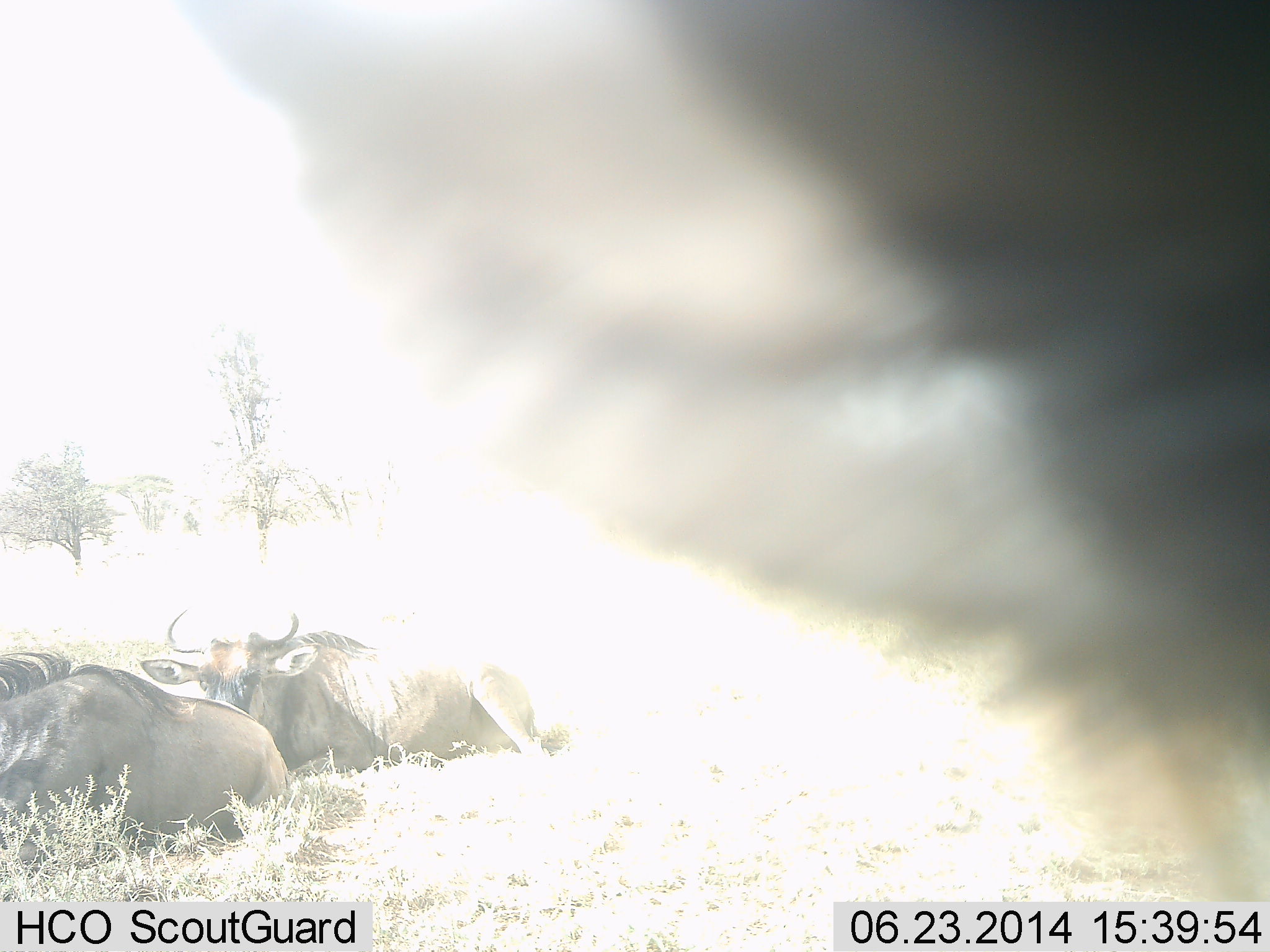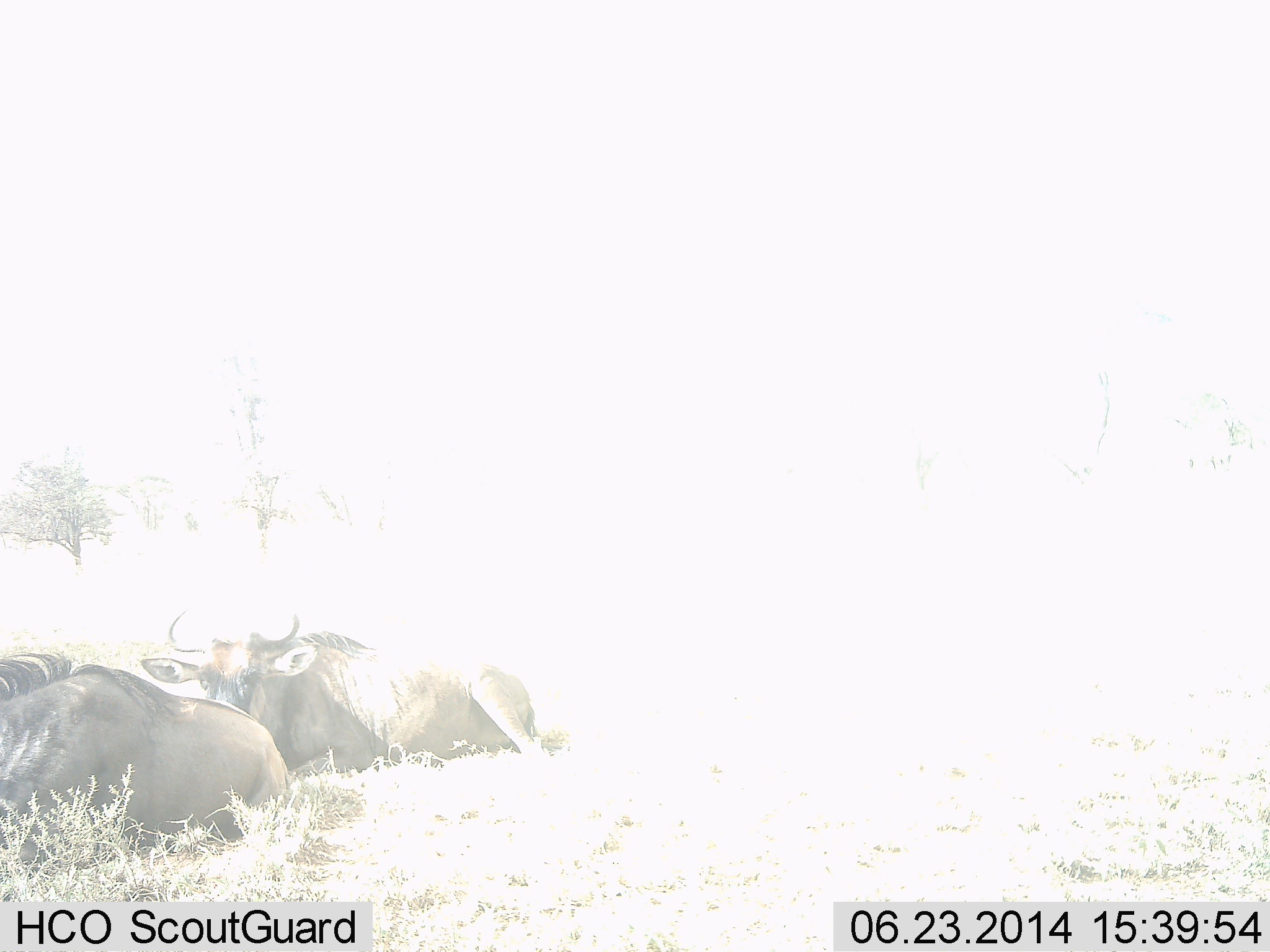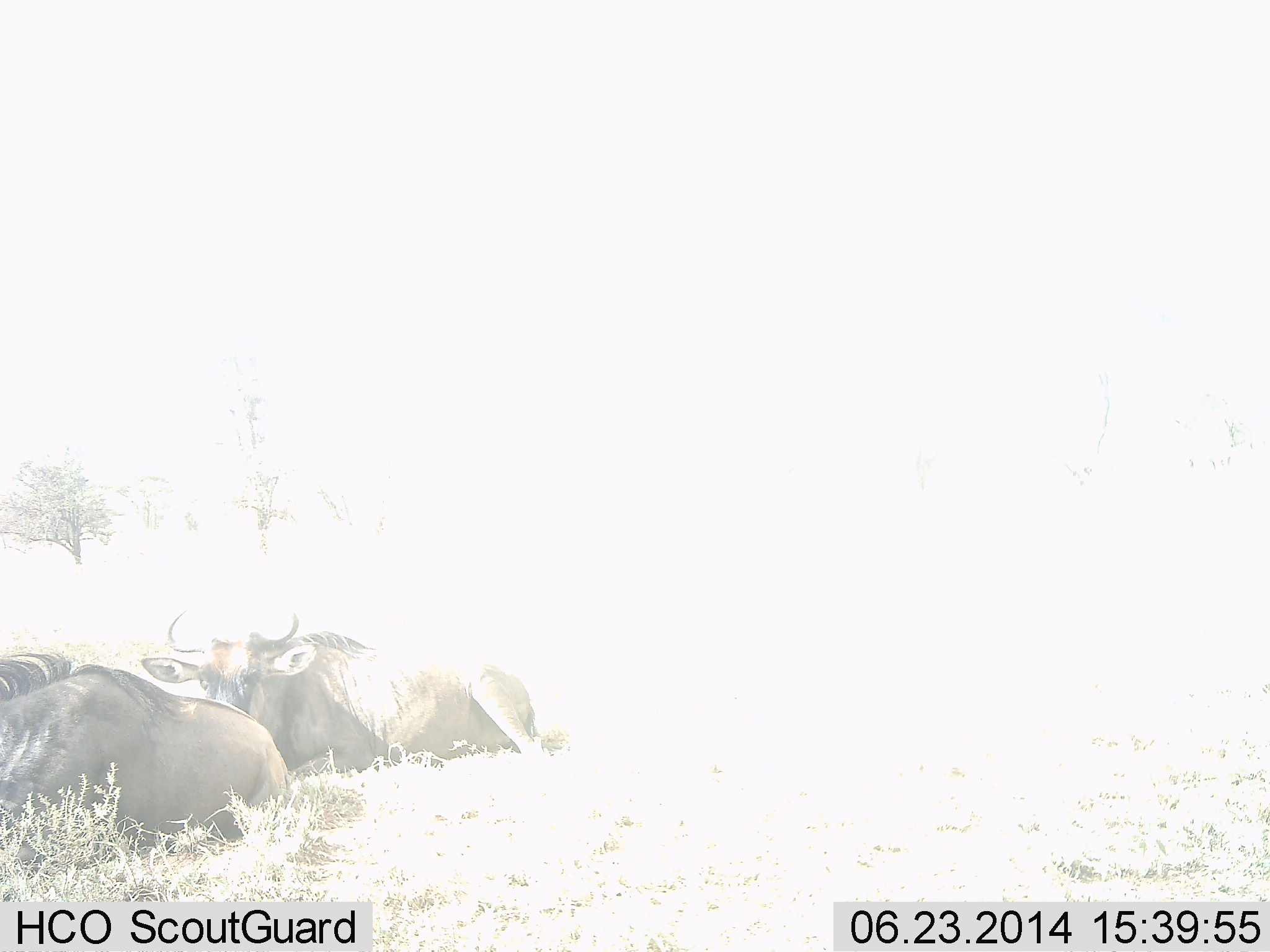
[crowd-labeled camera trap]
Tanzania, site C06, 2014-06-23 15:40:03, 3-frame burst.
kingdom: Animalia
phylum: Chordata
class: Mammalia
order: Artiodactyla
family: Bovidae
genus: Connochaetes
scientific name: Connochaetes taurinus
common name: blue wildebeest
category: wildebeest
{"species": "wildebeest (blue wildebeest) (Connochaetes taurinus)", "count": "3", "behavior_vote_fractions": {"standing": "20%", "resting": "100%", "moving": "0%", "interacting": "0%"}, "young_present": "0%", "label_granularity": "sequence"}